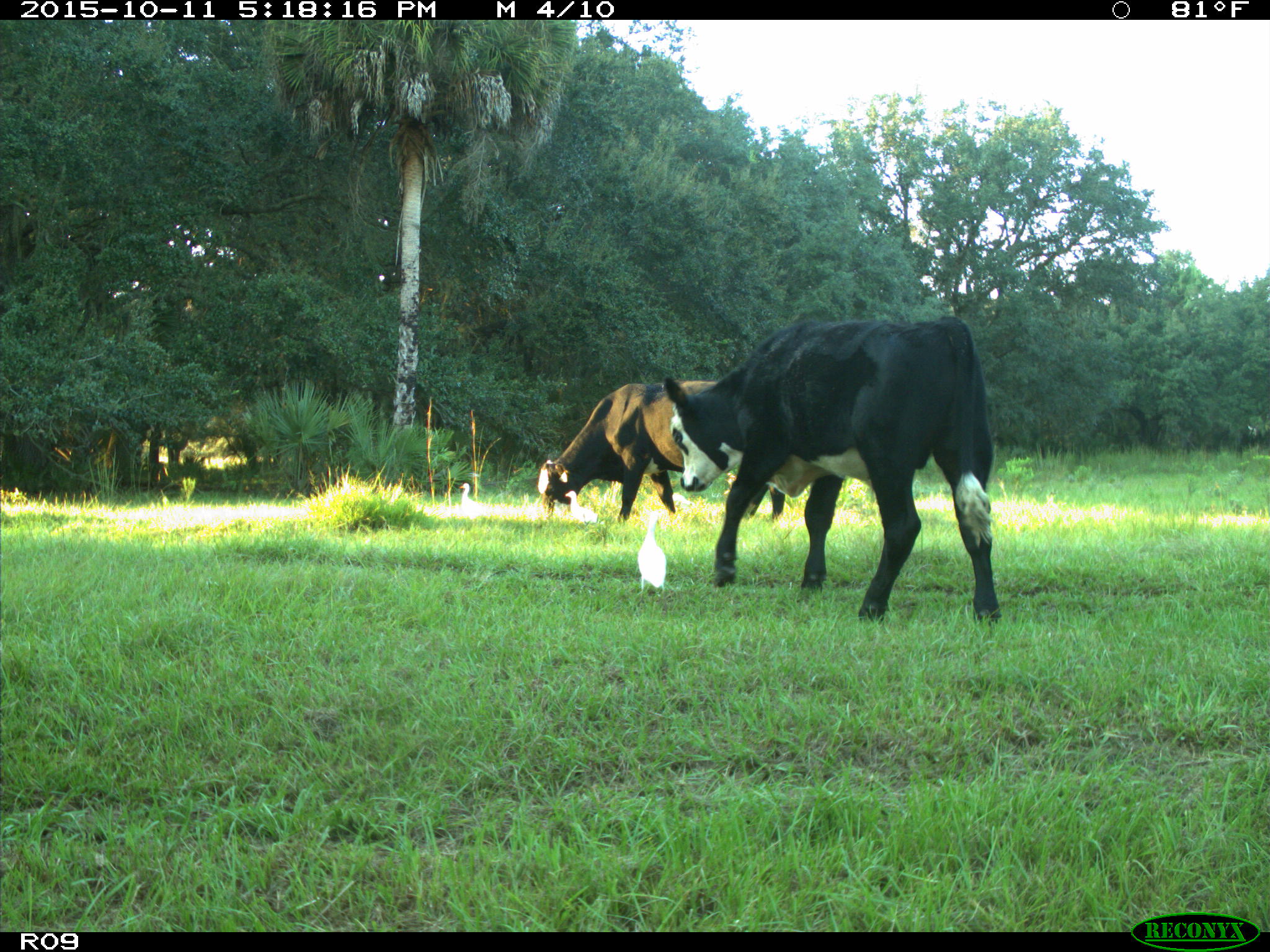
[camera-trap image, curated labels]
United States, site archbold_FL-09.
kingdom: Animalia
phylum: Chordata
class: Mammalia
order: Artiodactyla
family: Bovidae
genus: Bos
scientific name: Bos taurus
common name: domestic cow